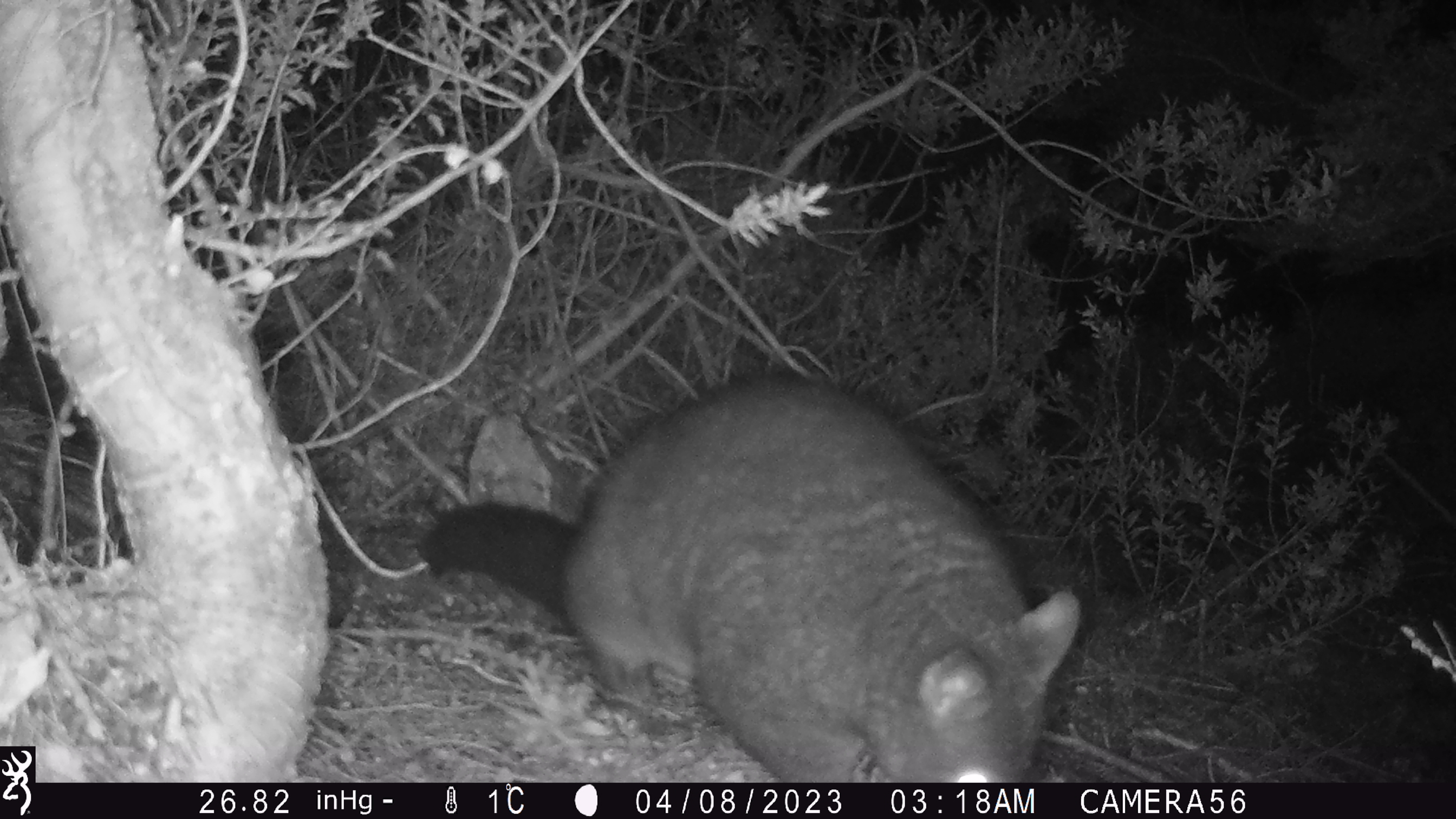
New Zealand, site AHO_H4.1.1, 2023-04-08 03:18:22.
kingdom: Animalia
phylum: Chordata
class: Mammalia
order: Carnivora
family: Mustelidae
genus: Mustela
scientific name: Mustela erminea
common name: stoat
Stoat (Mustela erminea).